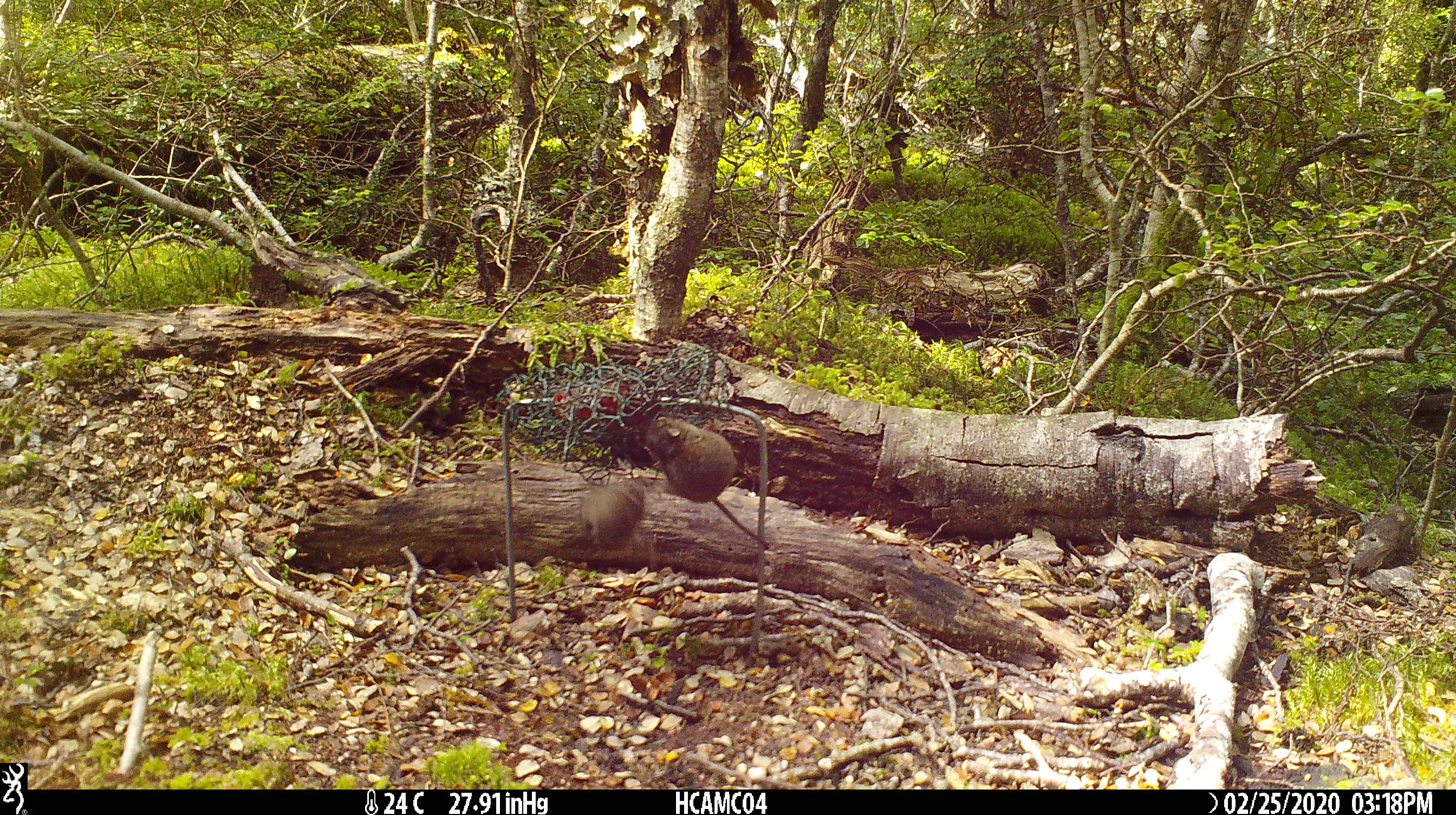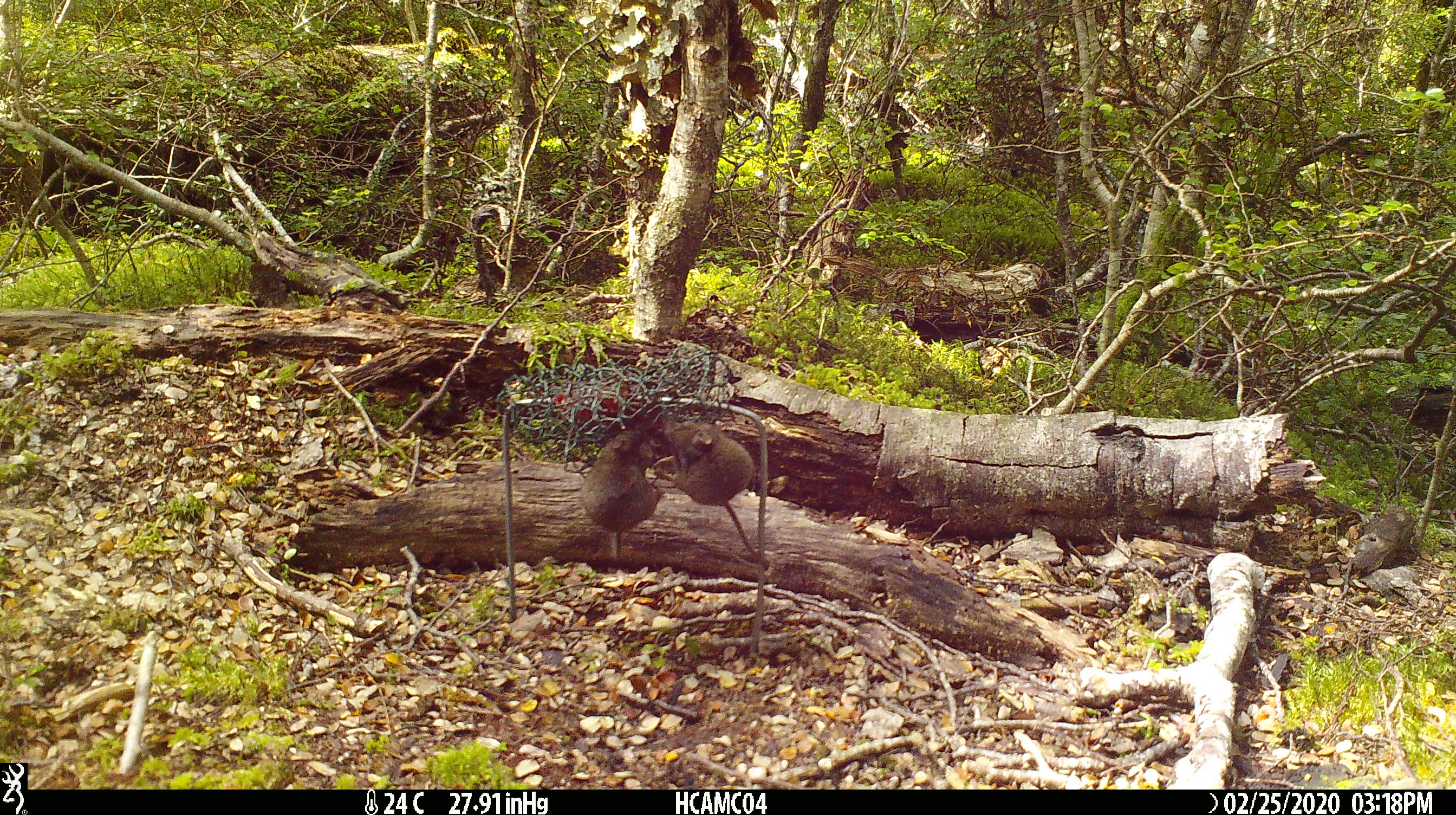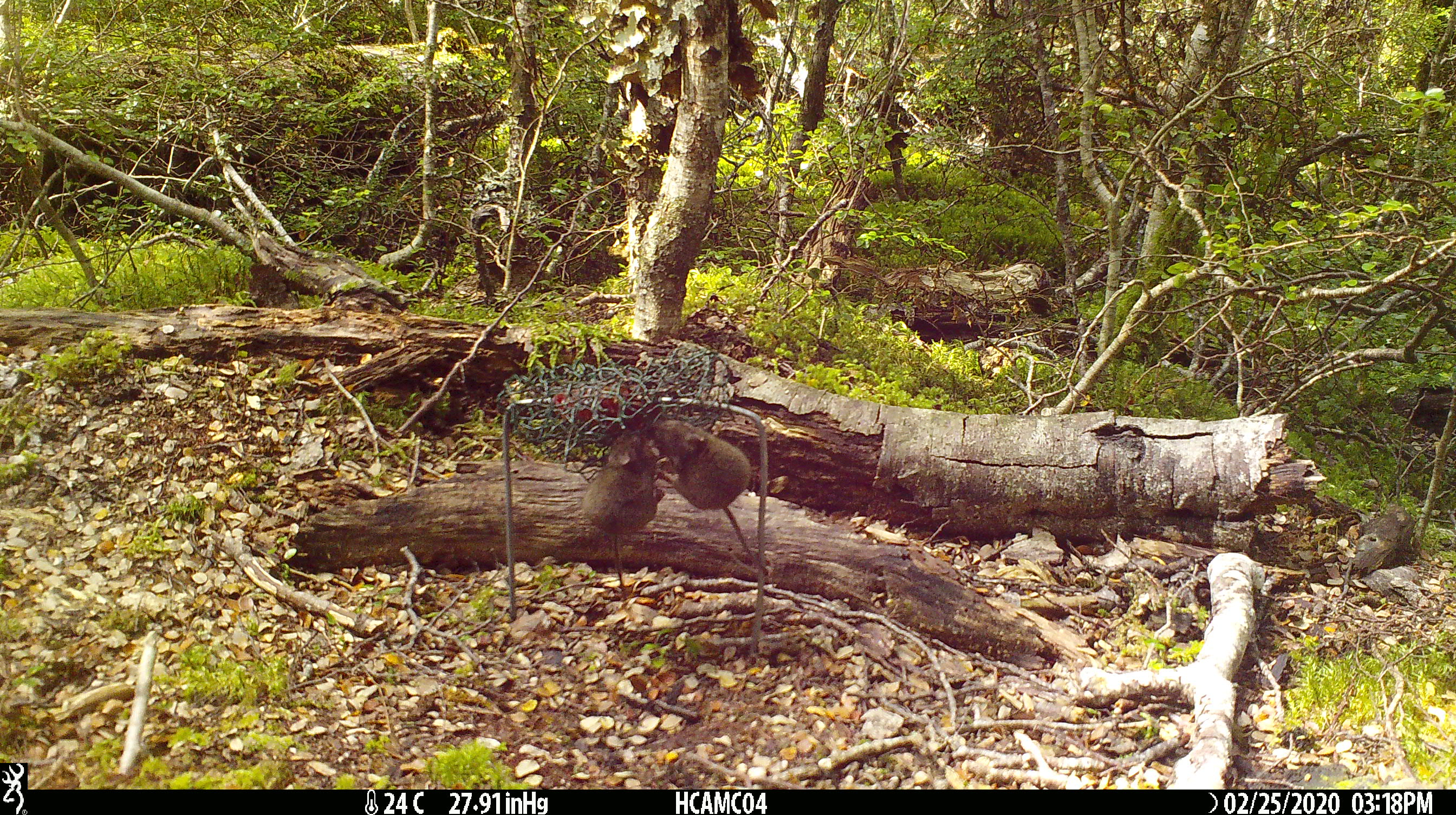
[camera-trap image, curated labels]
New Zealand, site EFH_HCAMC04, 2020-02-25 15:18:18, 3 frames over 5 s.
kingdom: Animalia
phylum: Chordata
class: Mammalia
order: Rodentia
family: Muridae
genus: Mus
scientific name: Mus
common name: mouse